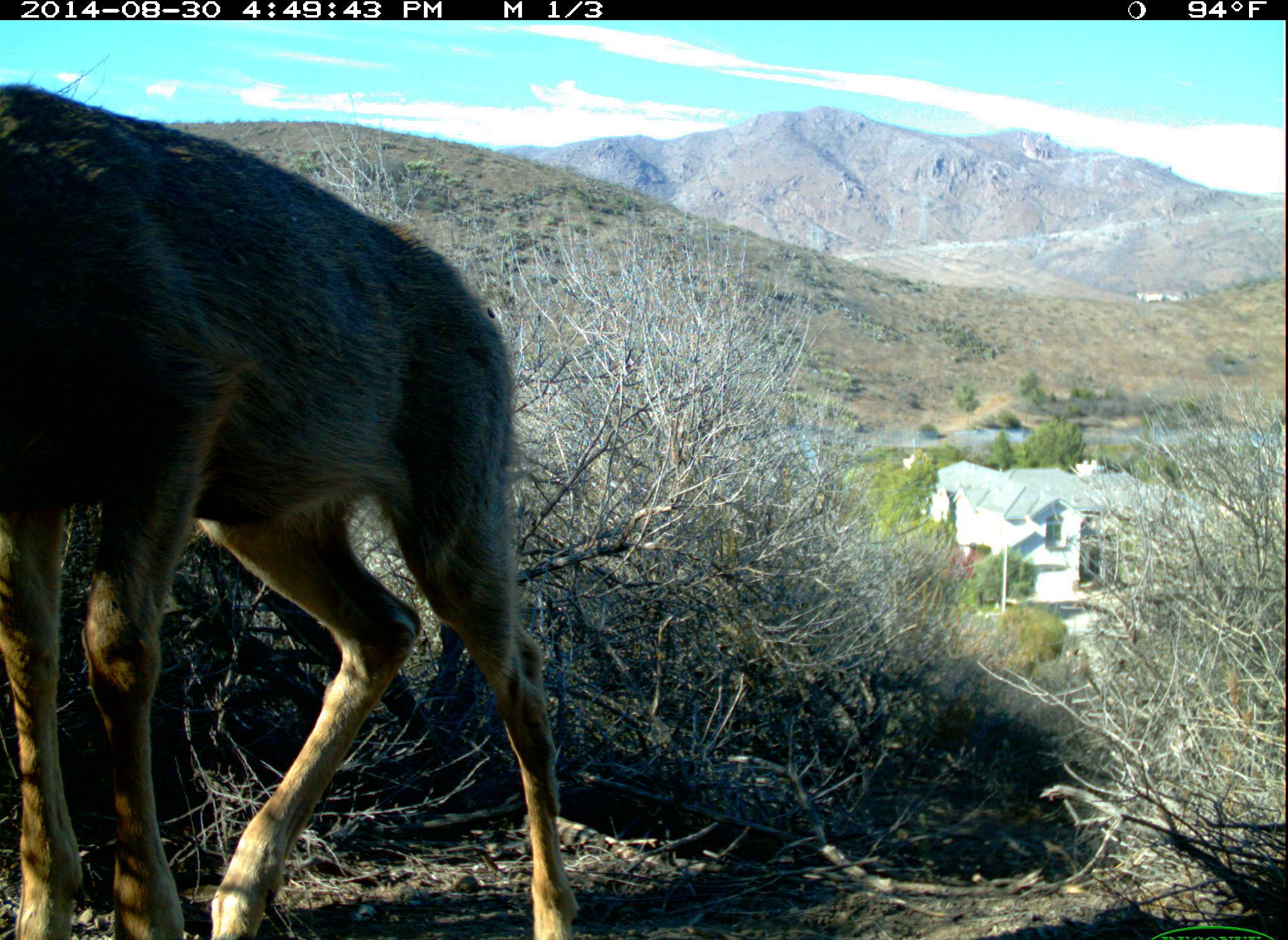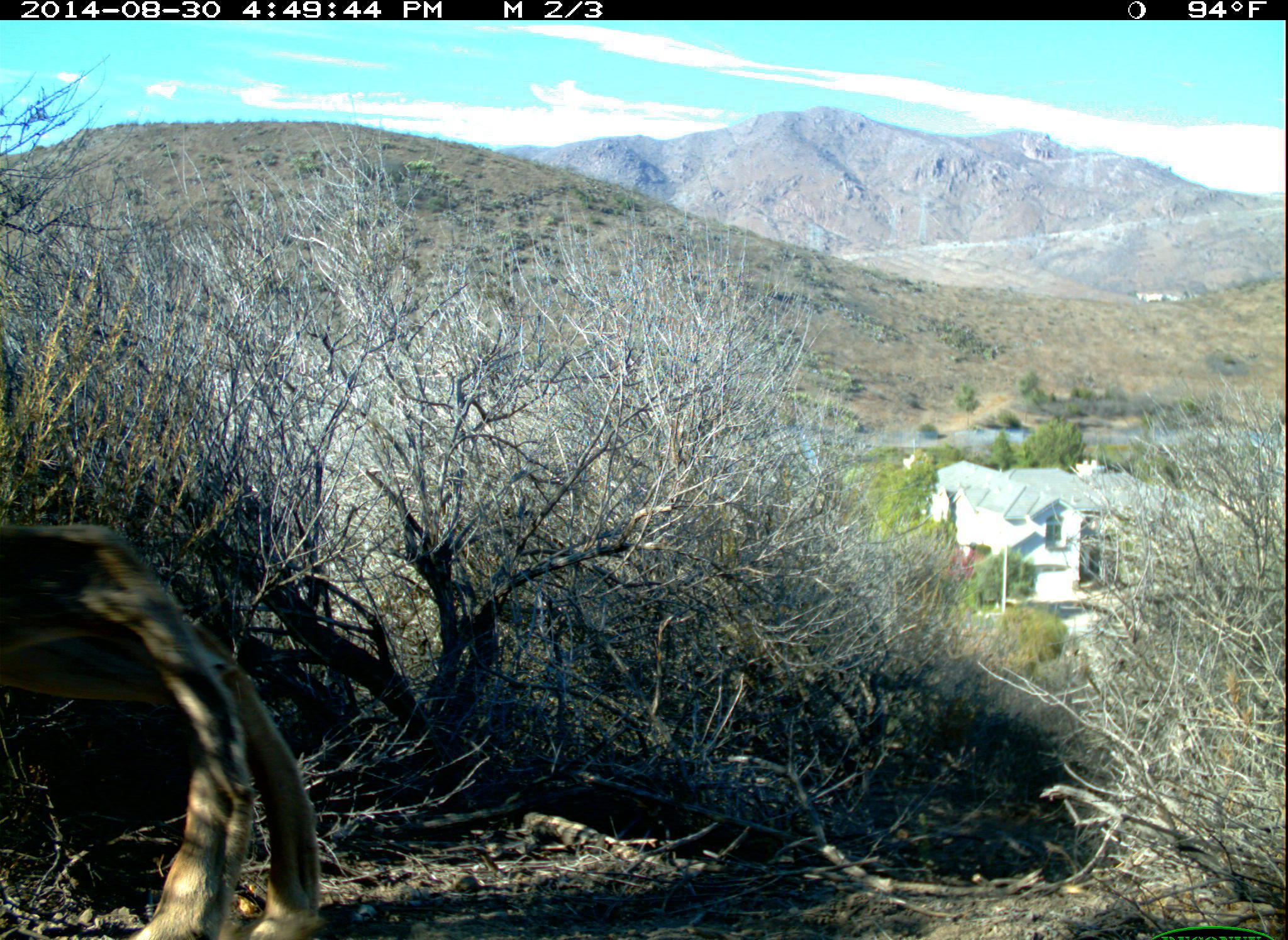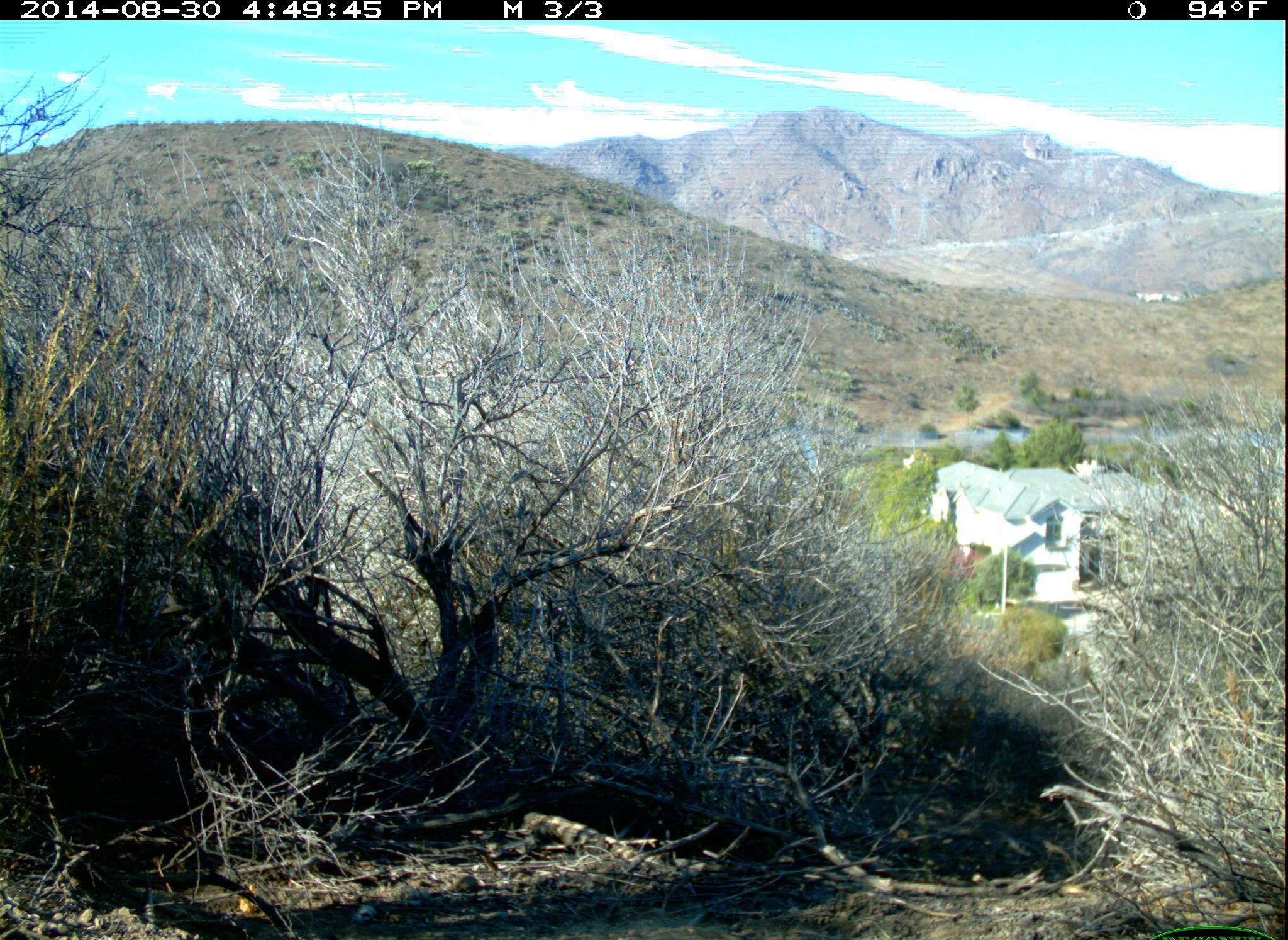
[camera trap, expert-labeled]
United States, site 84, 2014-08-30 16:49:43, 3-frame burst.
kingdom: Animalia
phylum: Chordata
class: Mammalia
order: Artiodactyla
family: Cervidae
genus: Odocoileus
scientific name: Odocoileus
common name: deer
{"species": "deer (Odocoileus)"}